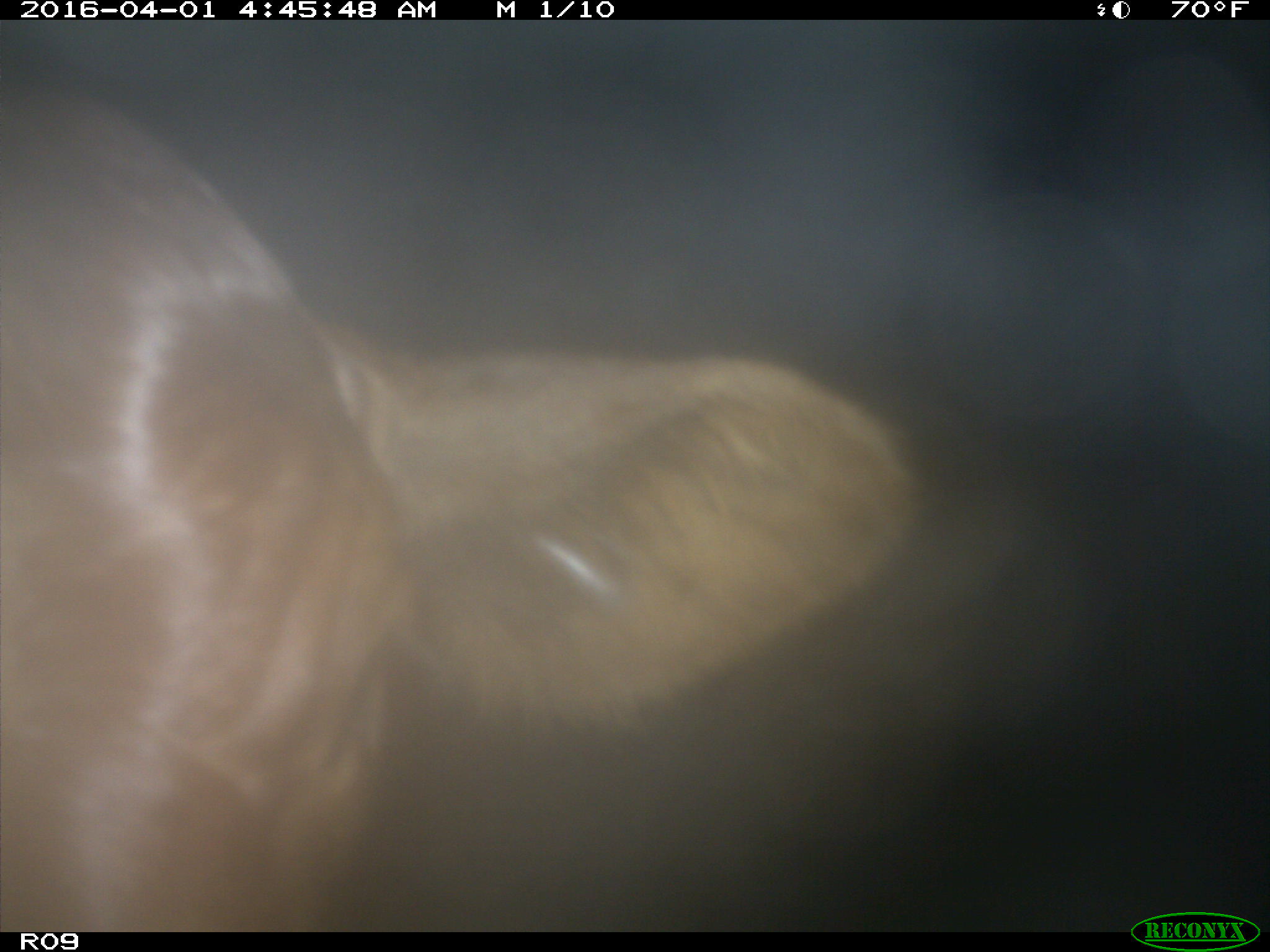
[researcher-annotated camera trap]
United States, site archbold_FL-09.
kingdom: Animalia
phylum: Chordata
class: Mammalia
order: Artiodactyla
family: Bovidae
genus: Bos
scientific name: Bos taurus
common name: domestic cow